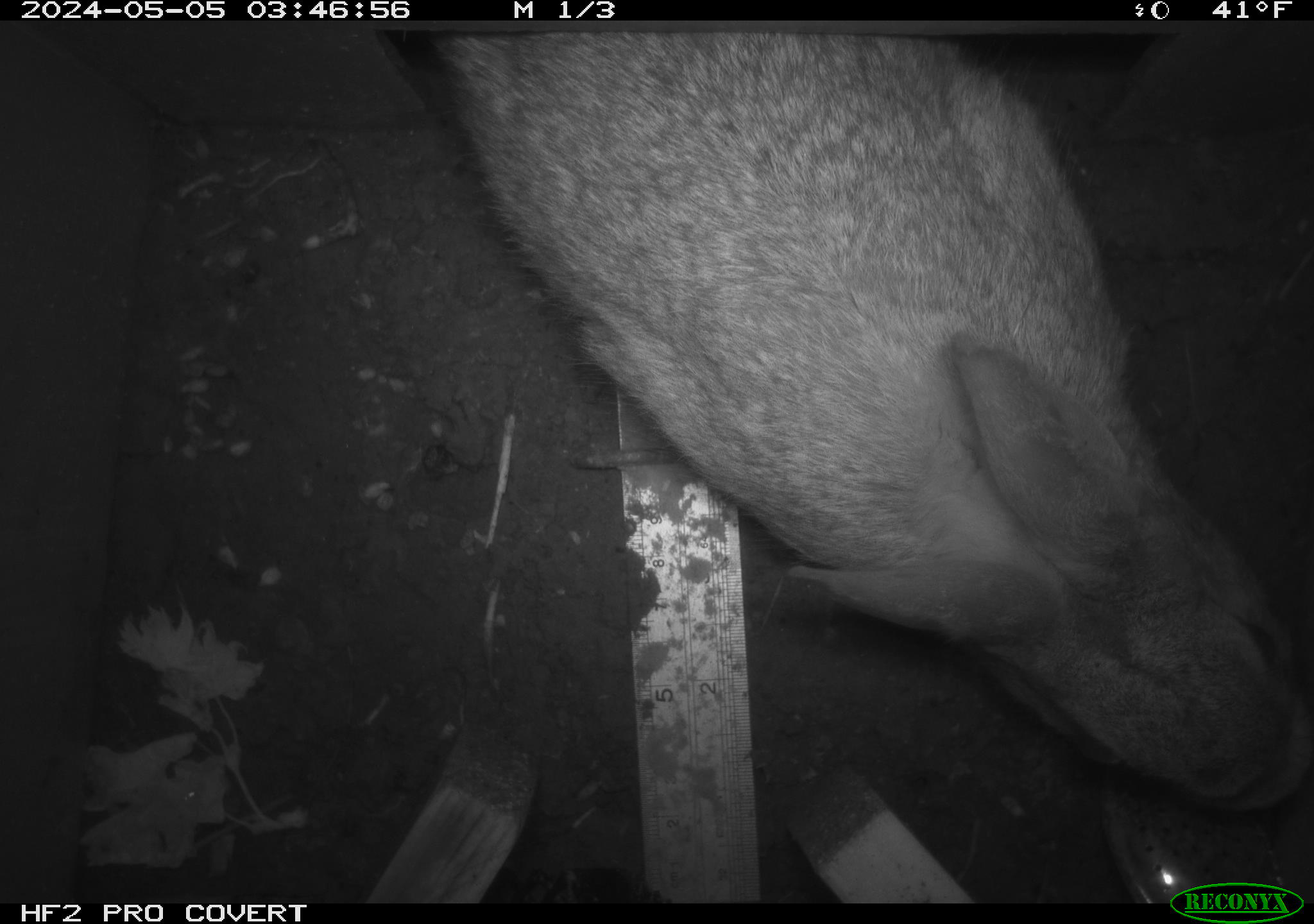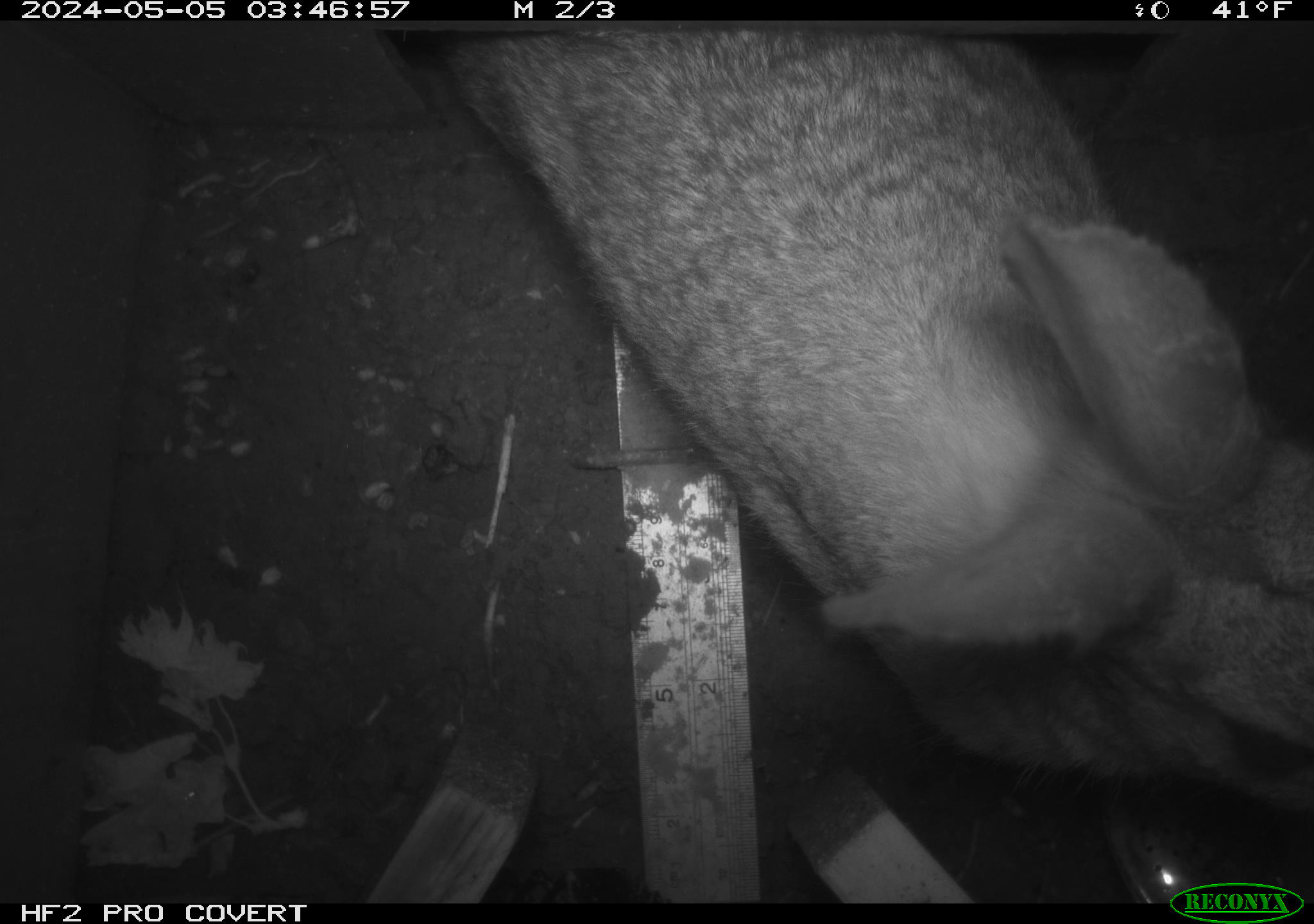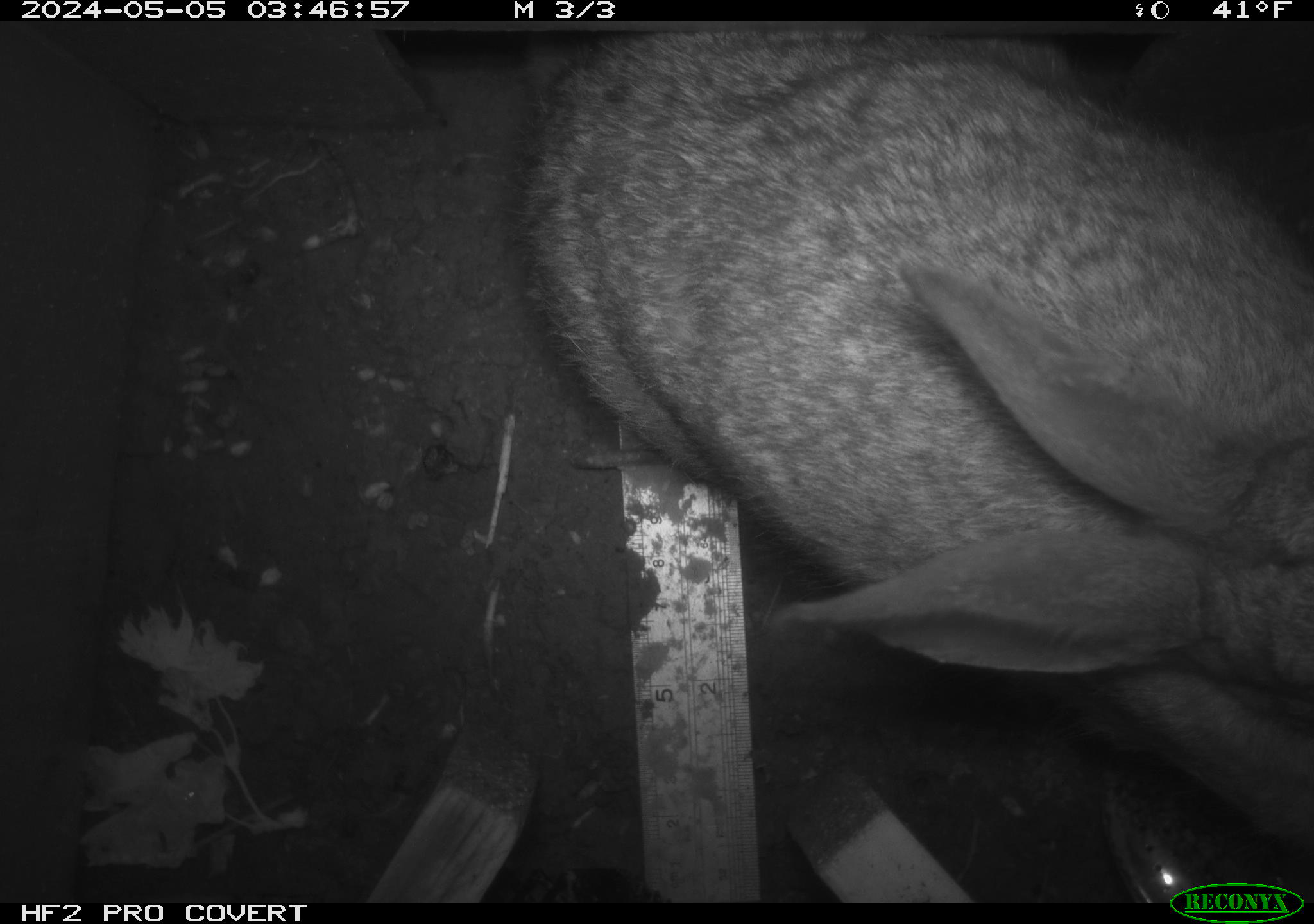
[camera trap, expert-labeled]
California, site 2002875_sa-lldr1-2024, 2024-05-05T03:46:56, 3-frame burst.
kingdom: Animalia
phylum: Chordata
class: Mammalia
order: Lagomorpha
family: Leporidae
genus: Sylvilagus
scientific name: Sylvilagus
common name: cottontail rabbits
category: sylvilagus species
Sylvilagus species (cottontail rabbits) (Sylvilagus).